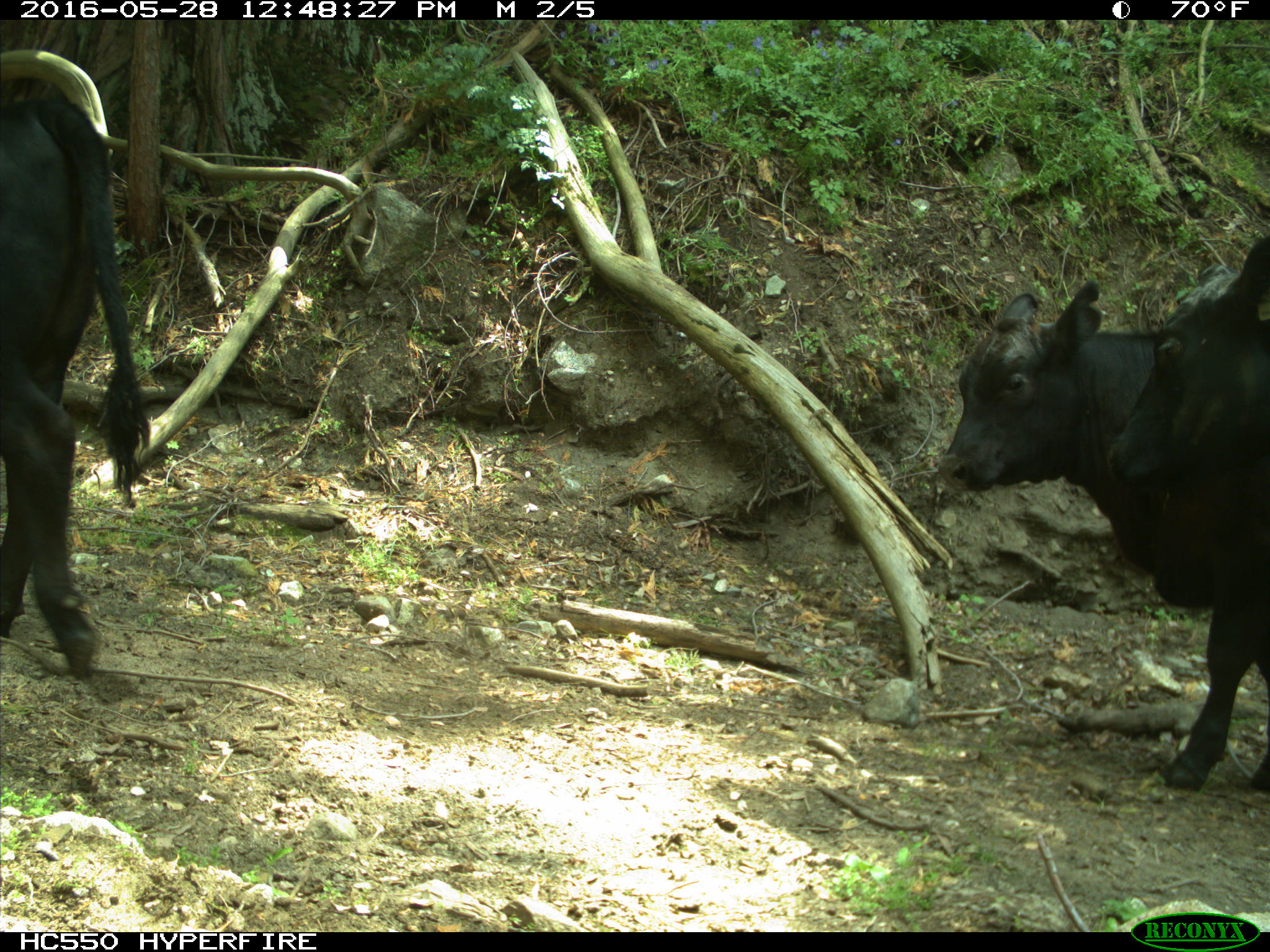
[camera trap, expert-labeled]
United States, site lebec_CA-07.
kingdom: Animalia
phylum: Chordata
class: Mammalia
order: Artiodactyla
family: Bovidae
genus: Bos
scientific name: Bos taurus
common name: domestic cow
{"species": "Bos taurus (domestic cow)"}